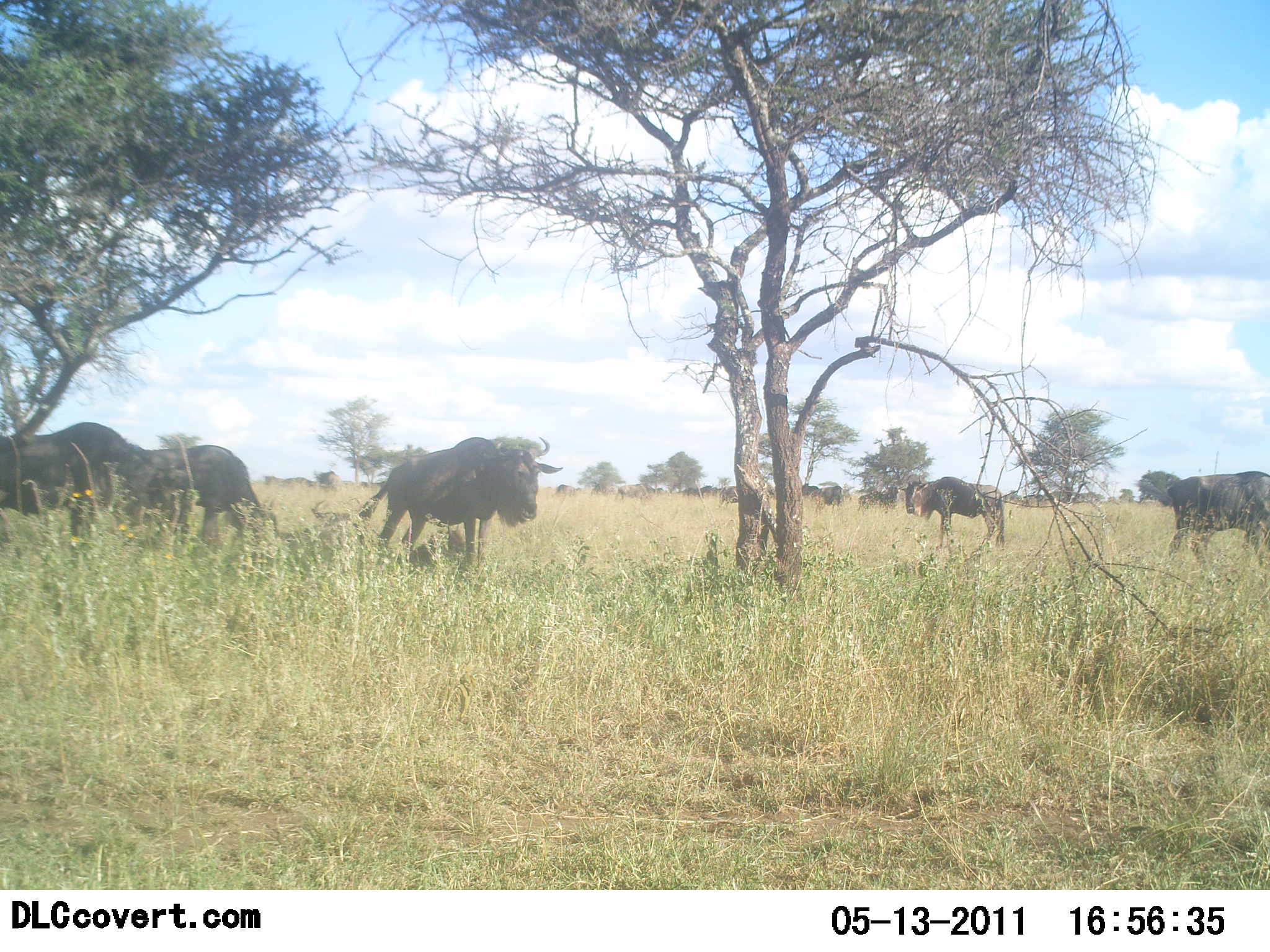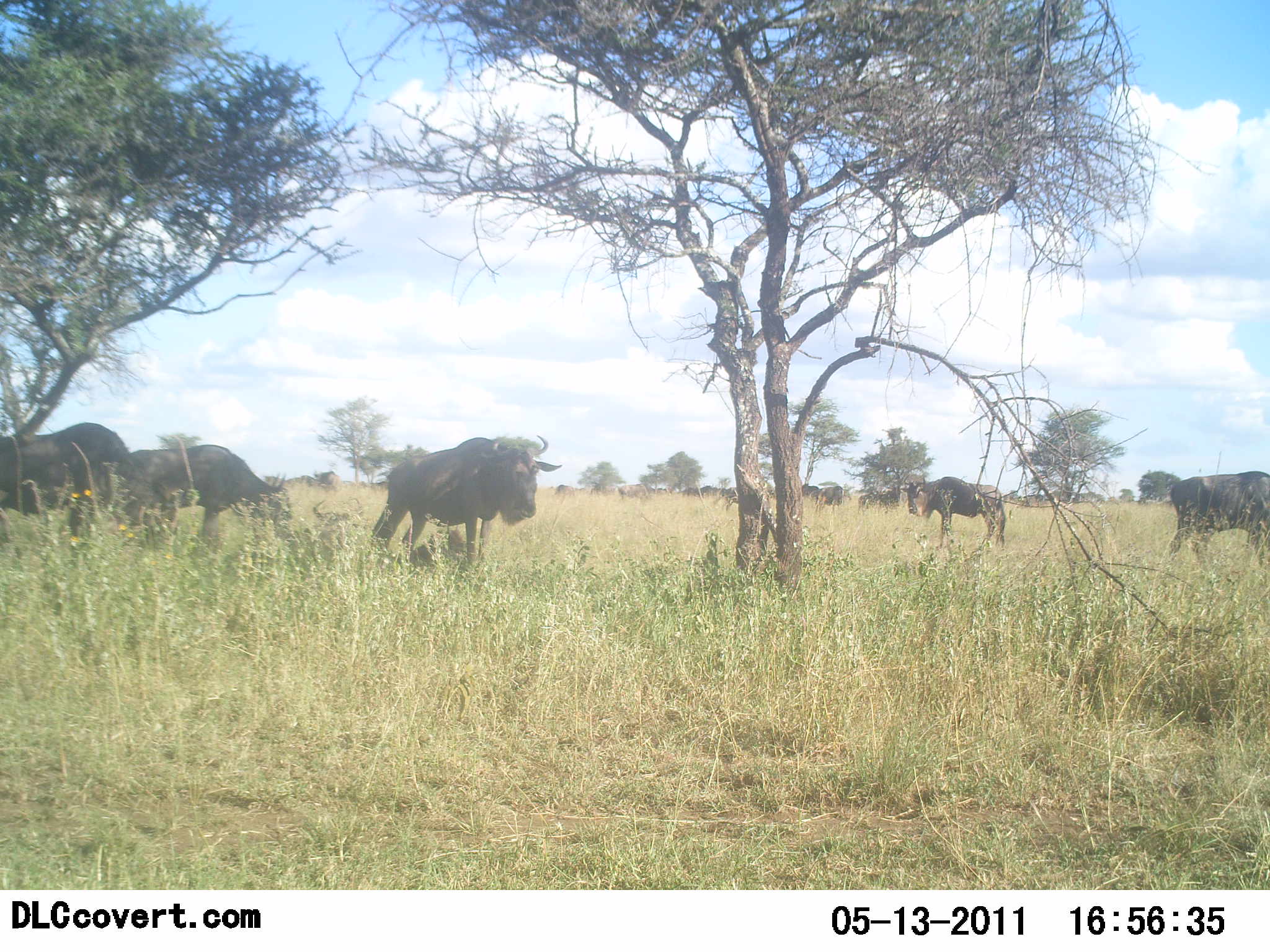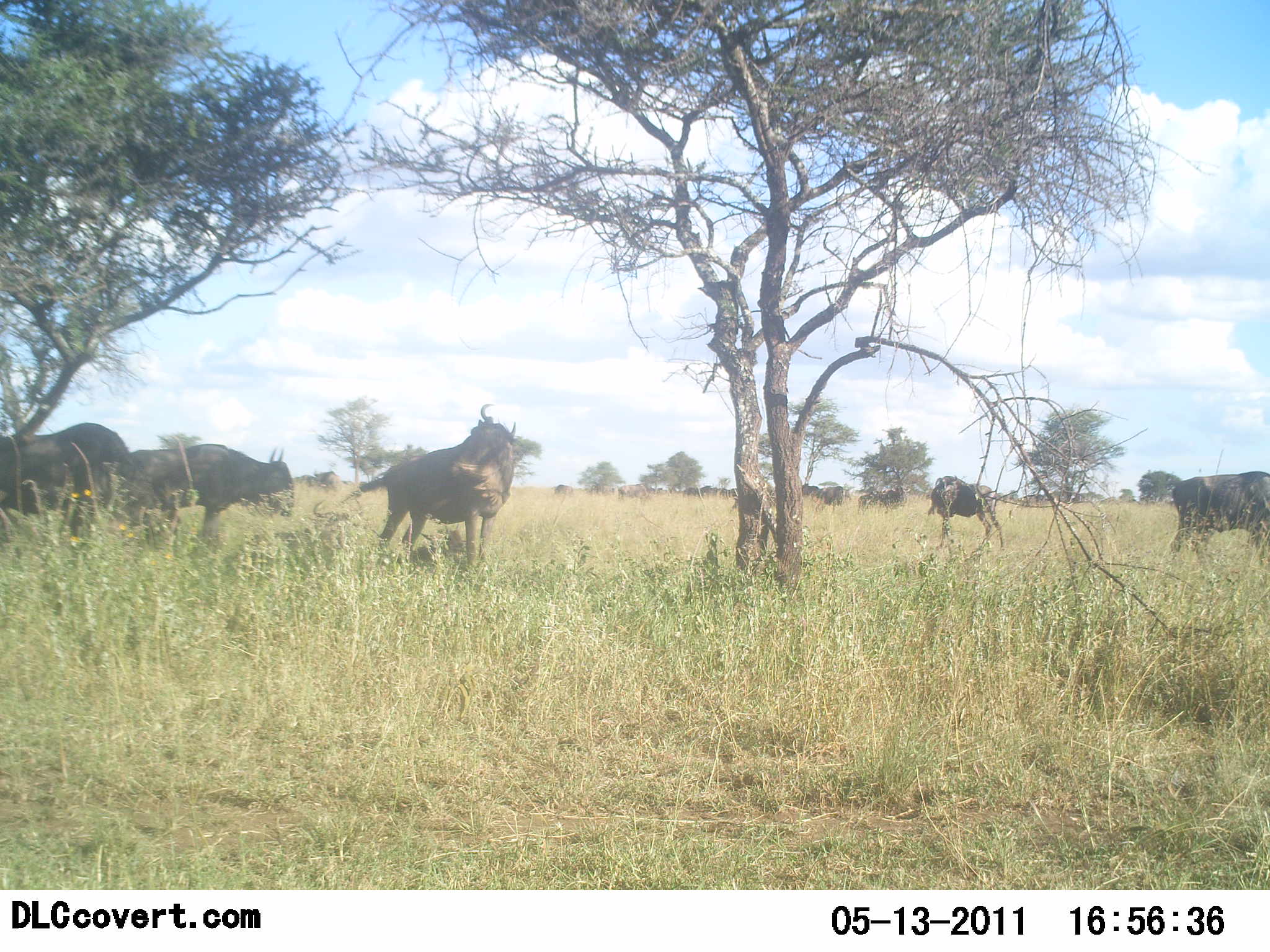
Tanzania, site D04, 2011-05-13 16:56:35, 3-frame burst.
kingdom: Animalia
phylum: Chordata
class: Mammalia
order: Artiodactyla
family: Bovidae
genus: Connochaetes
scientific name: Connochaetes taurinus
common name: blue wildebeest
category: wildebeest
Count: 11-50.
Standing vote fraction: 90%.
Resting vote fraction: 0%.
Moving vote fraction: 20%.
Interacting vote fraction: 10%.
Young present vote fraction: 10%.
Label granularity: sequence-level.